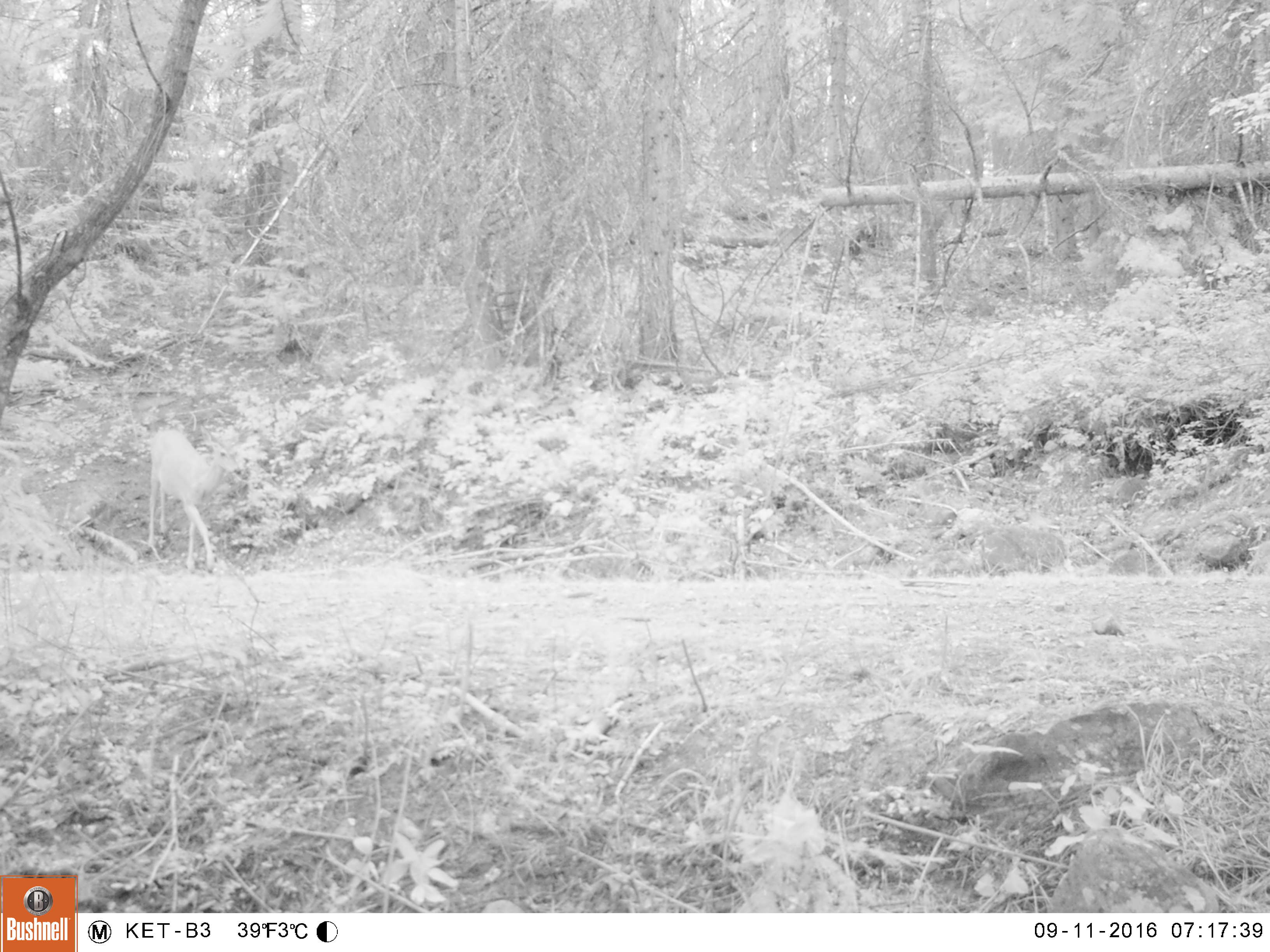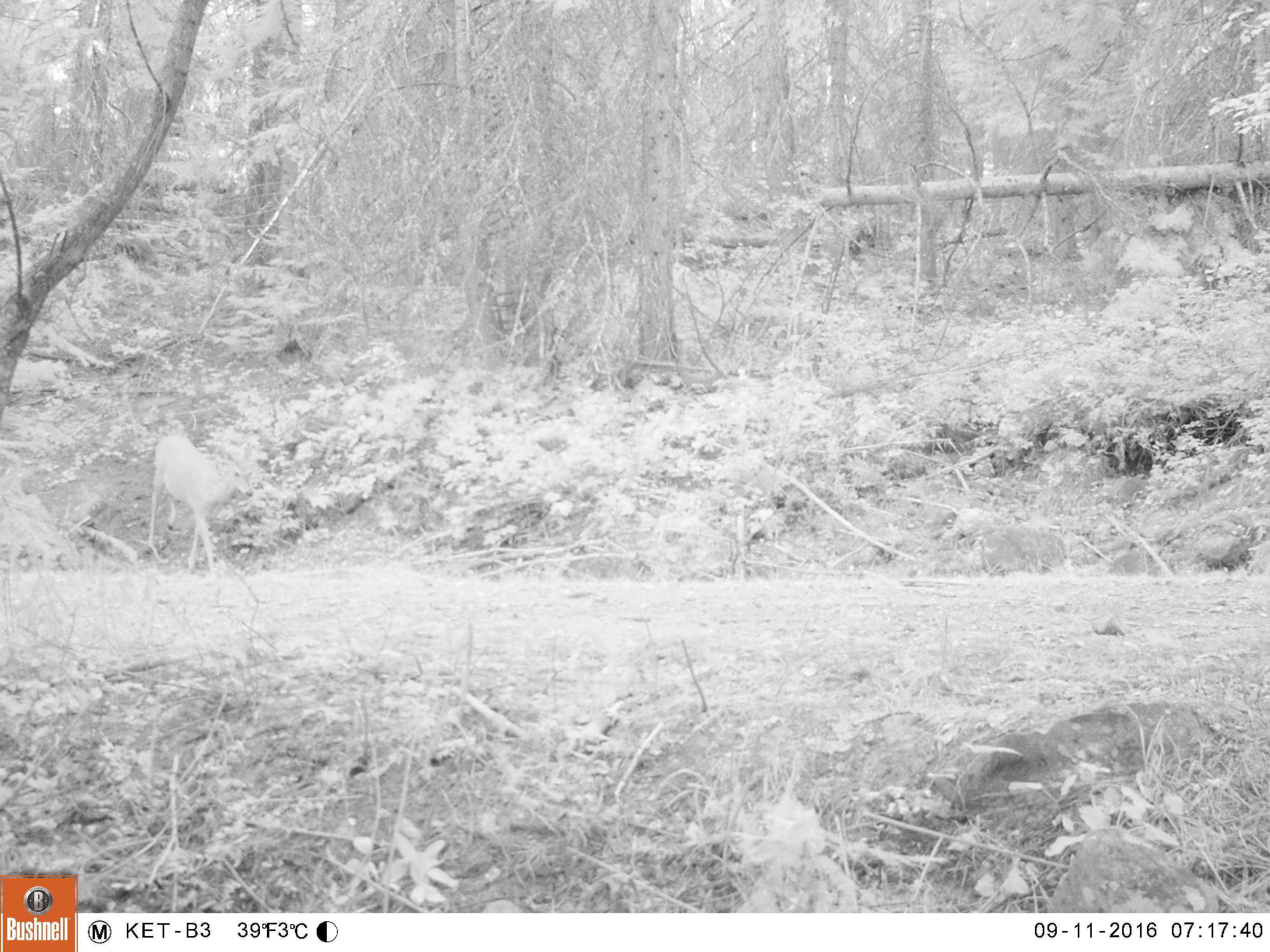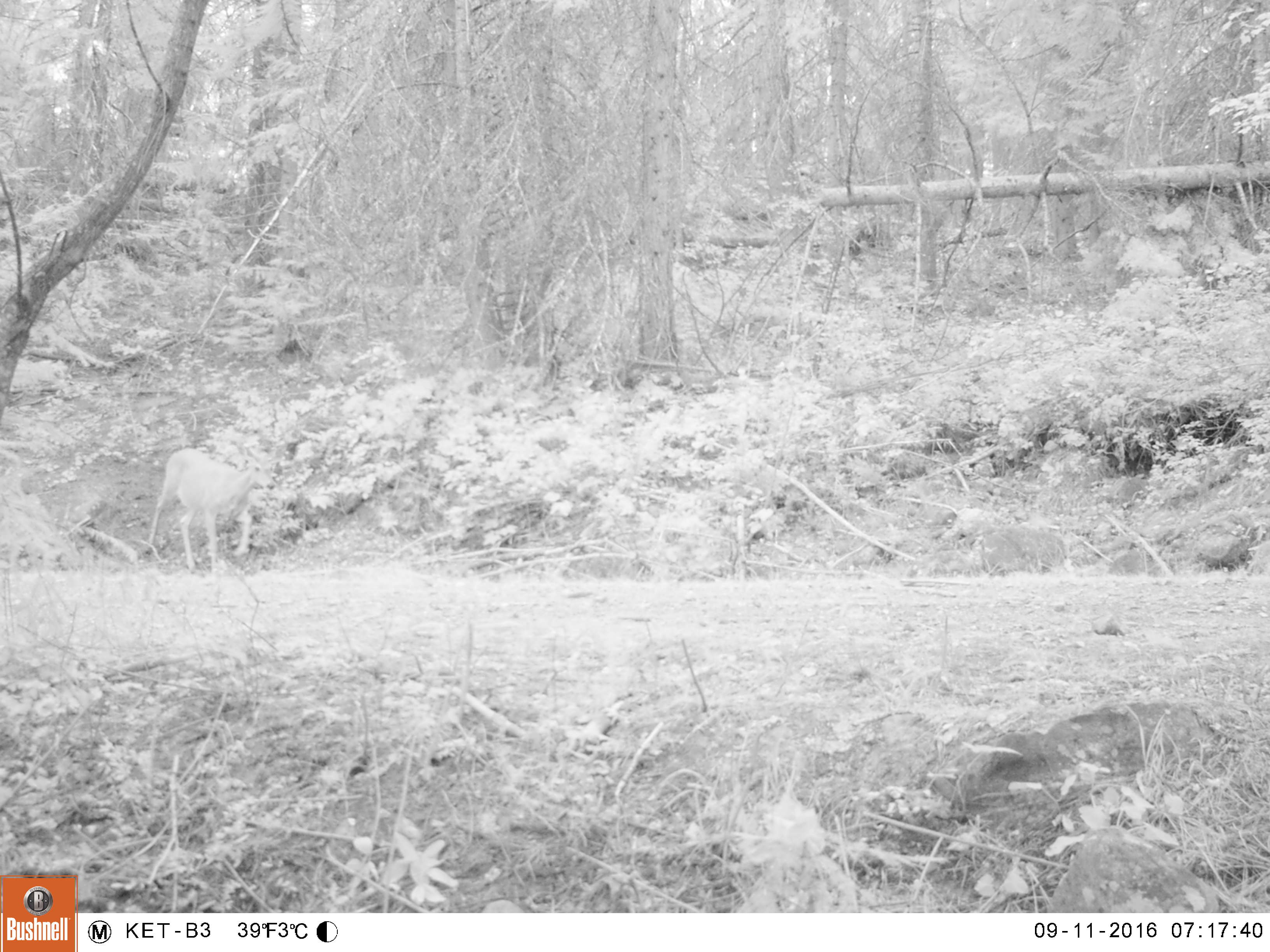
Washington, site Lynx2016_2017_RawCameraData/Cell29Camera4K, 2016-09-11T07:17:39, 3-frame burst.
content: unidentified animal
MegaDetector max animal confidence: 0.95